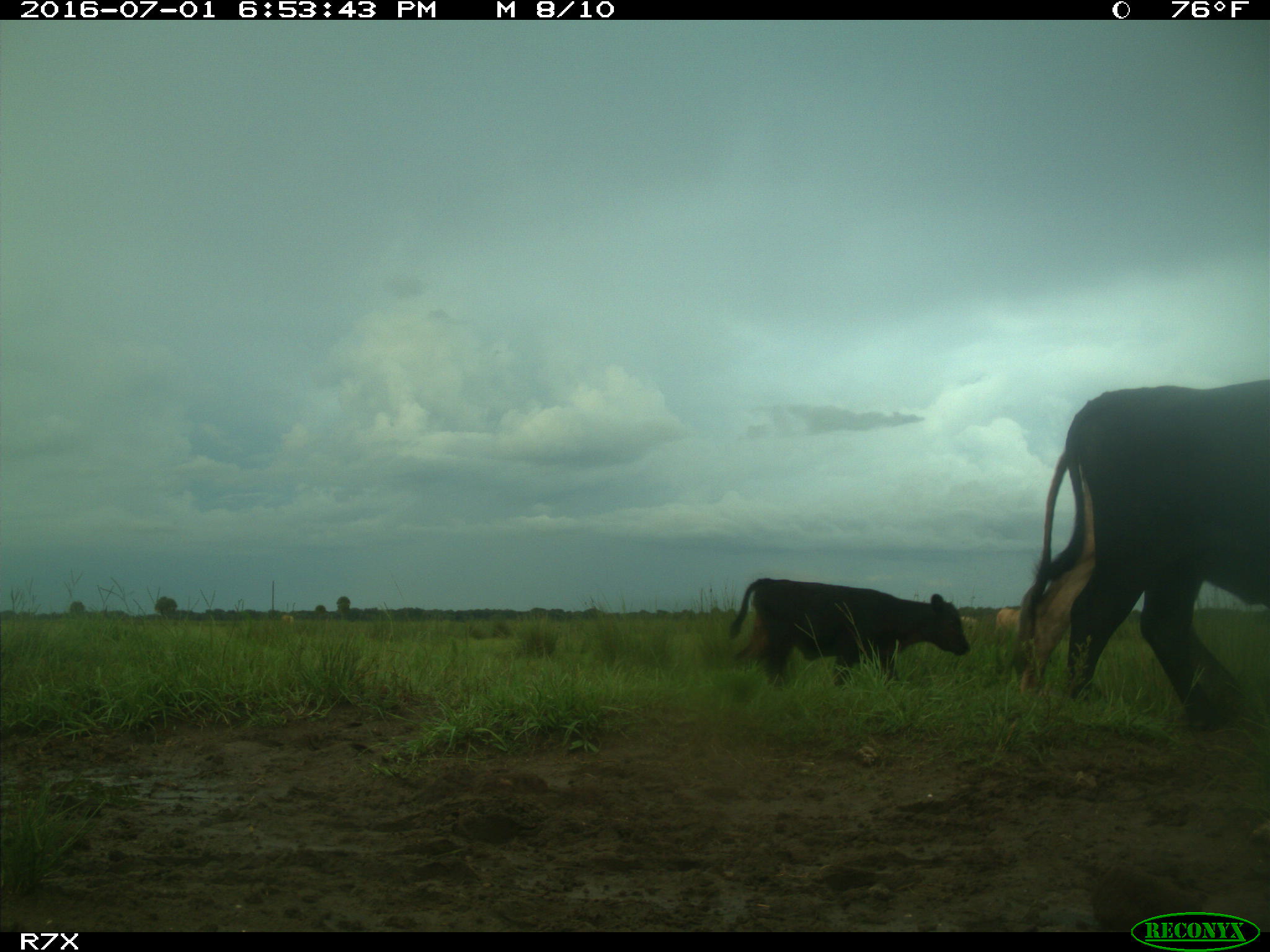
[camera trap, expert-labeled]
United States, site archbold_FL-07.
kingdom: Animalia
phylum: Chordata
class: Mammalia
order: Artiodactyla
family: Bovidae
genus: Bos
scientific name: Bos taurus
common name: domestic cow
Bos taurus (domestic cow).